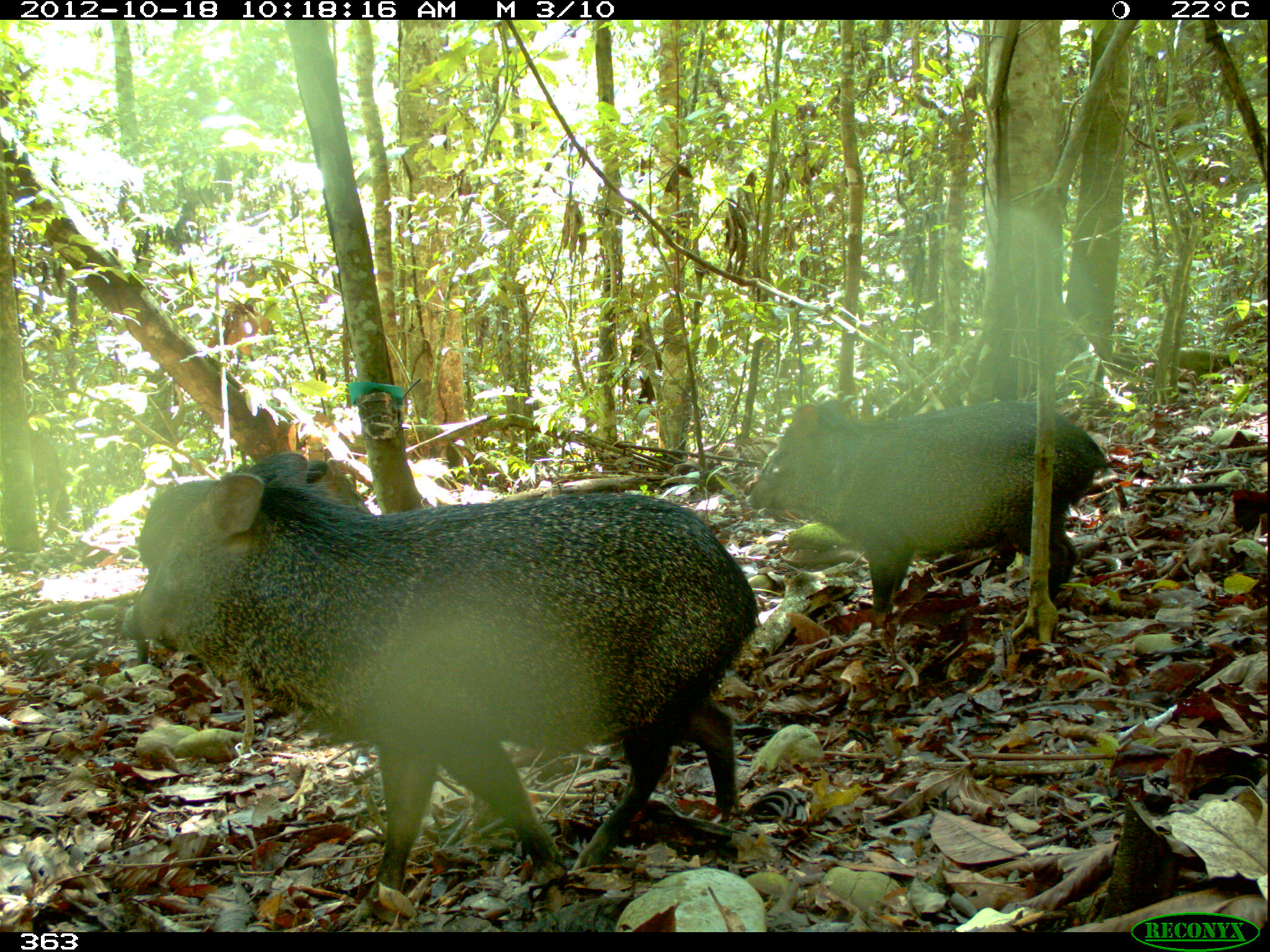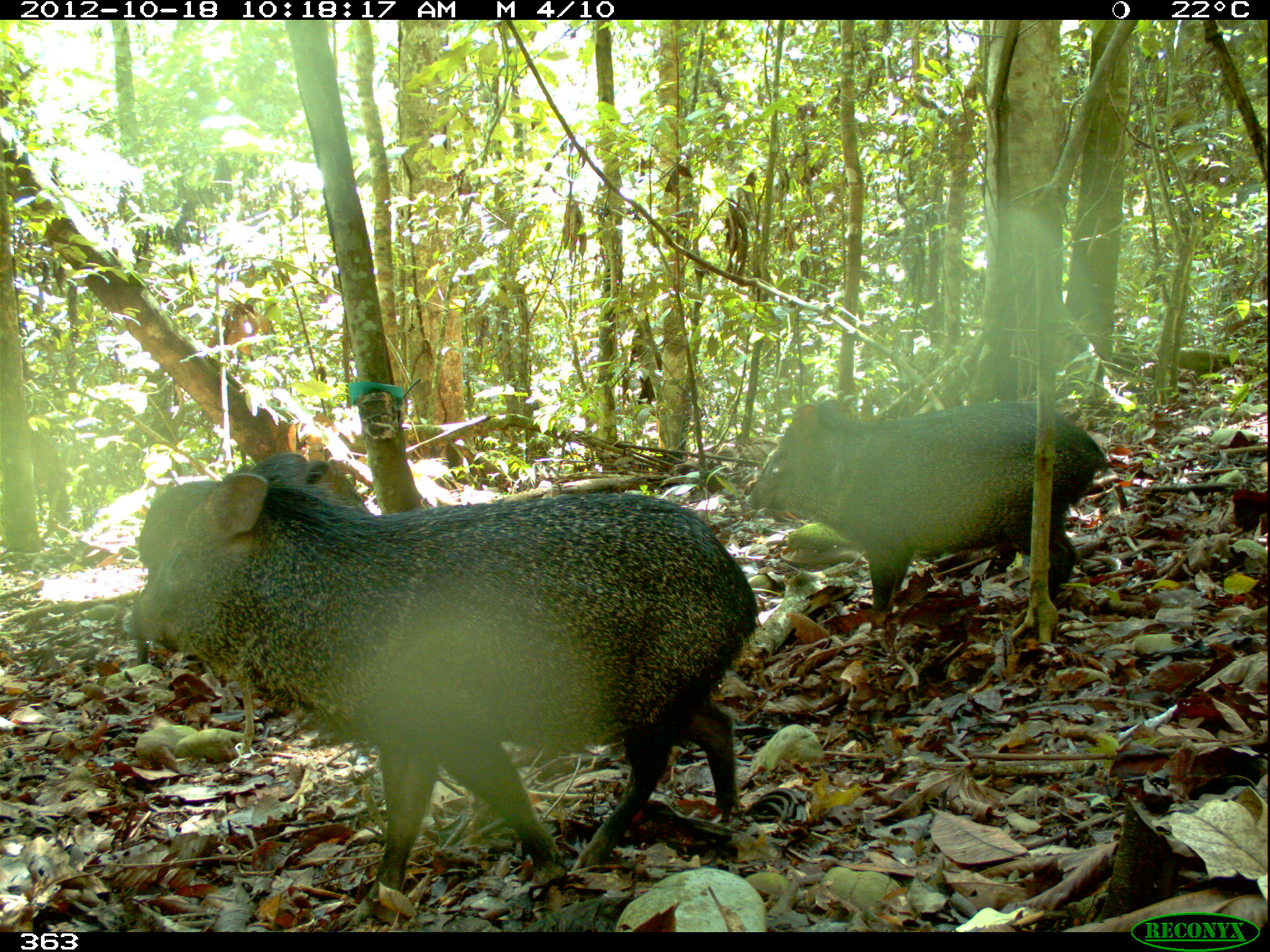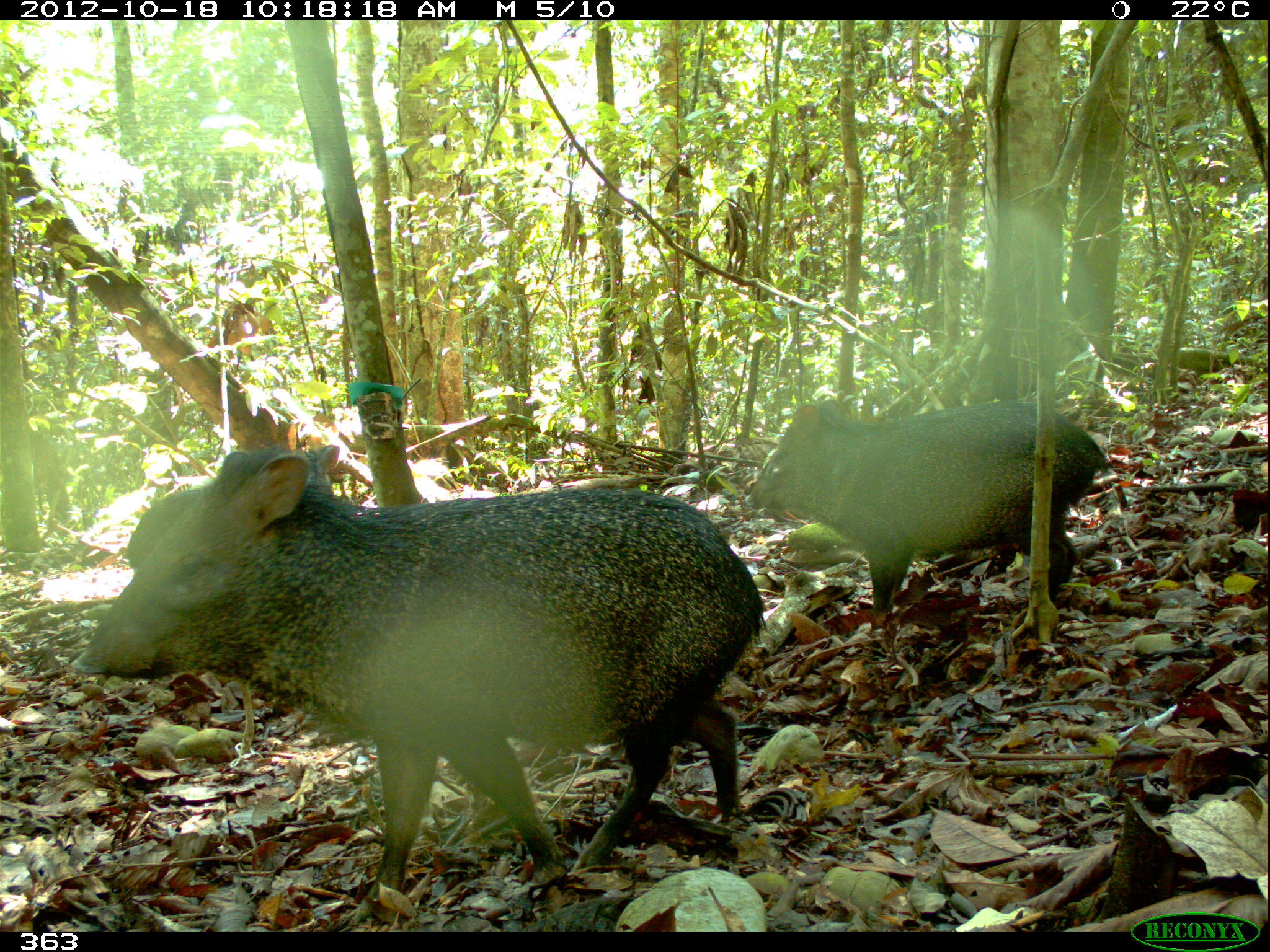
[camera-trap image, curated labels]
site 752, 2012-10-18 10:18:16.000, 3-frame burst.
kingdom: Animalia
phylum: Chordata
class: Mammalia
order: Artiodactyla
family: Tayassuidae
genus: Pecari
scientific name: Pecari tajacu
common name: collared peccary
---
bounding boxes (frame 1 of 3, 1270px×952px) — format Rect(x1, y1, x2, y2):
pecari tajacu: Rect(120, 450, 758, 900); Rect(745, 399, 1106, 616); Rect(135, 459, 328, 668)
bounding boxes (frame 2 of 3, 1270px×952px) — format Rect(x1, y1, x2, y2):
pecari tajacu: Rect(120, 451, 759, 924); Rect(742, 397, 1107, 617); Rect(131, 459, 372, 666)